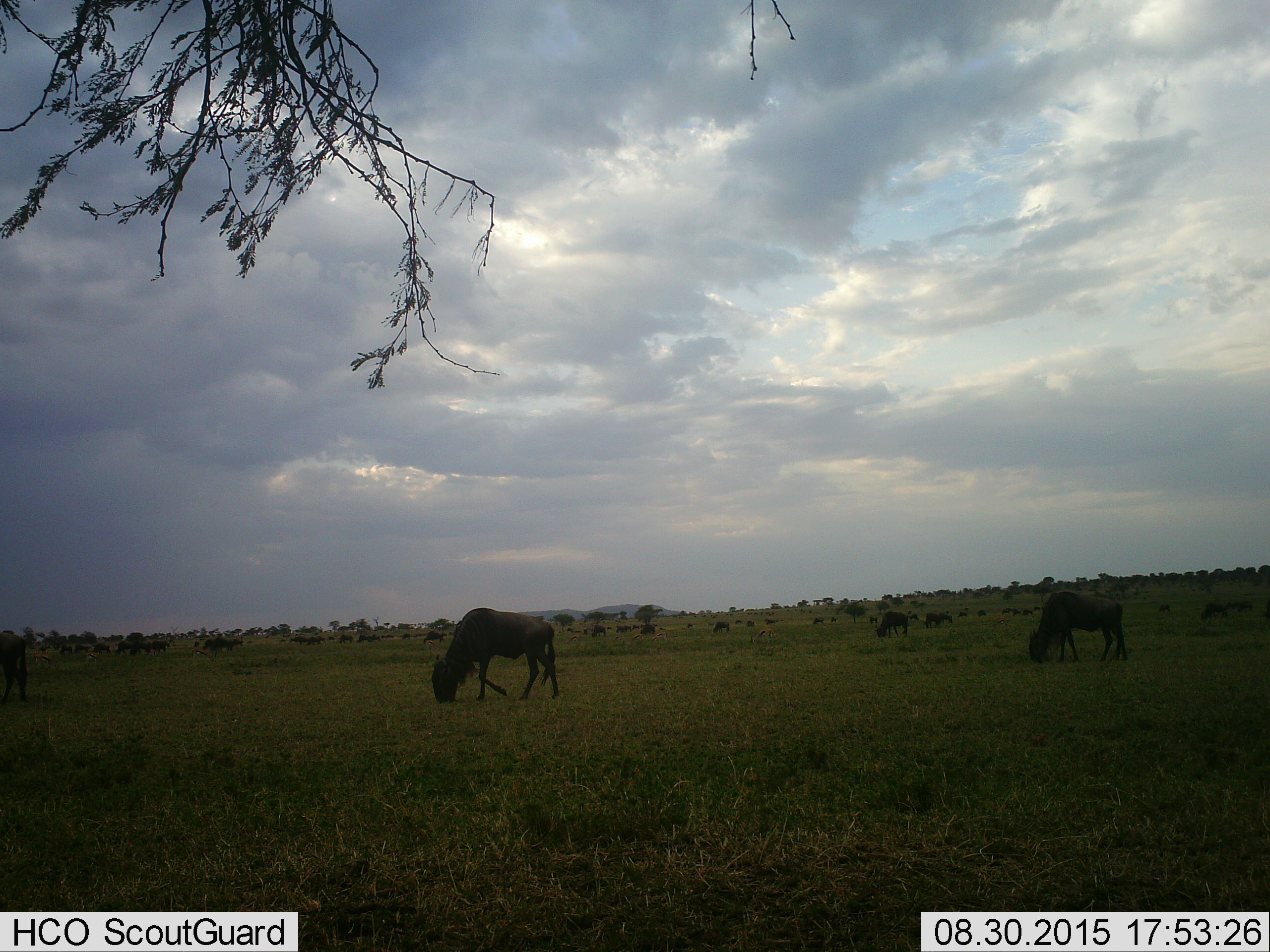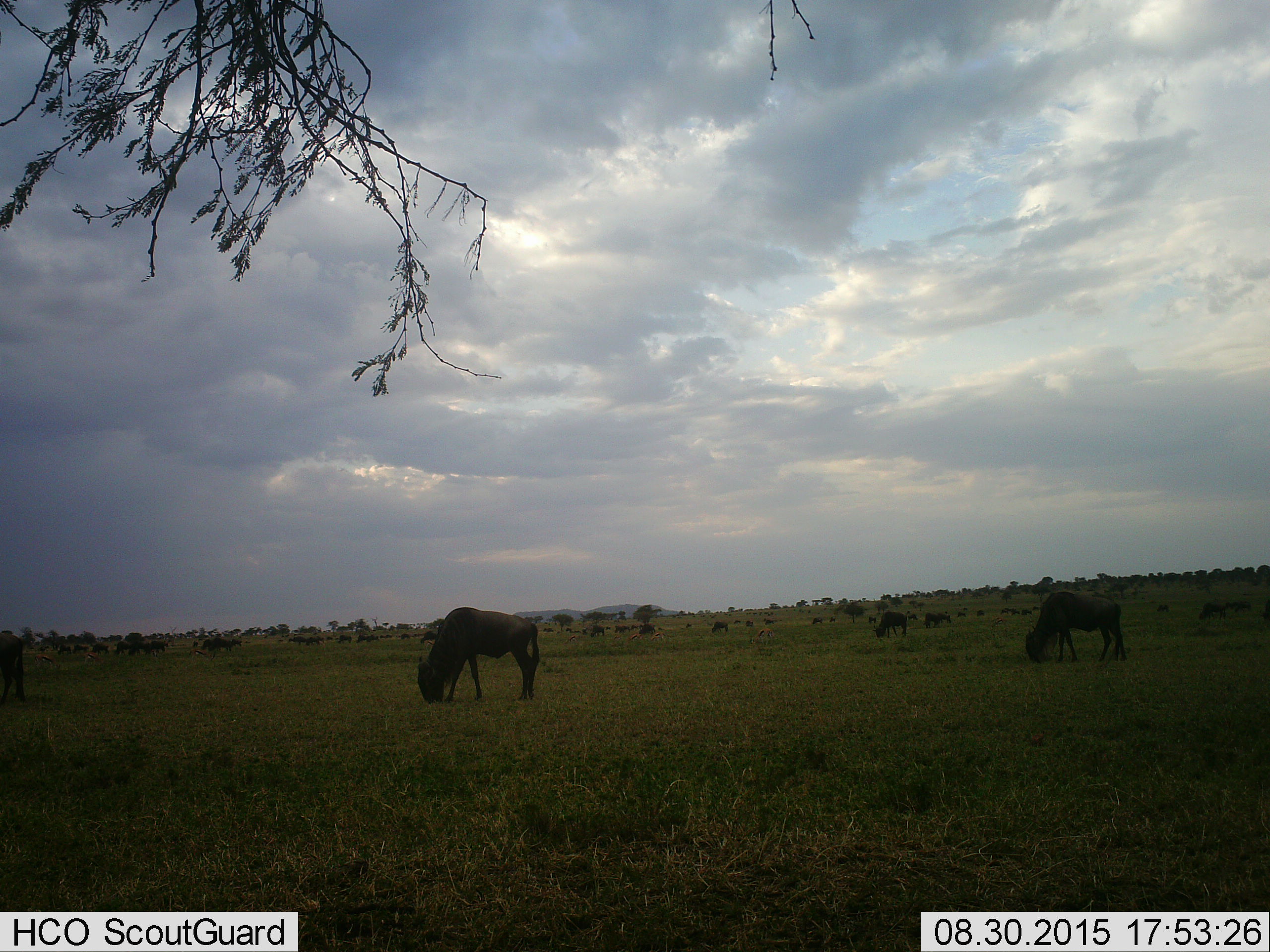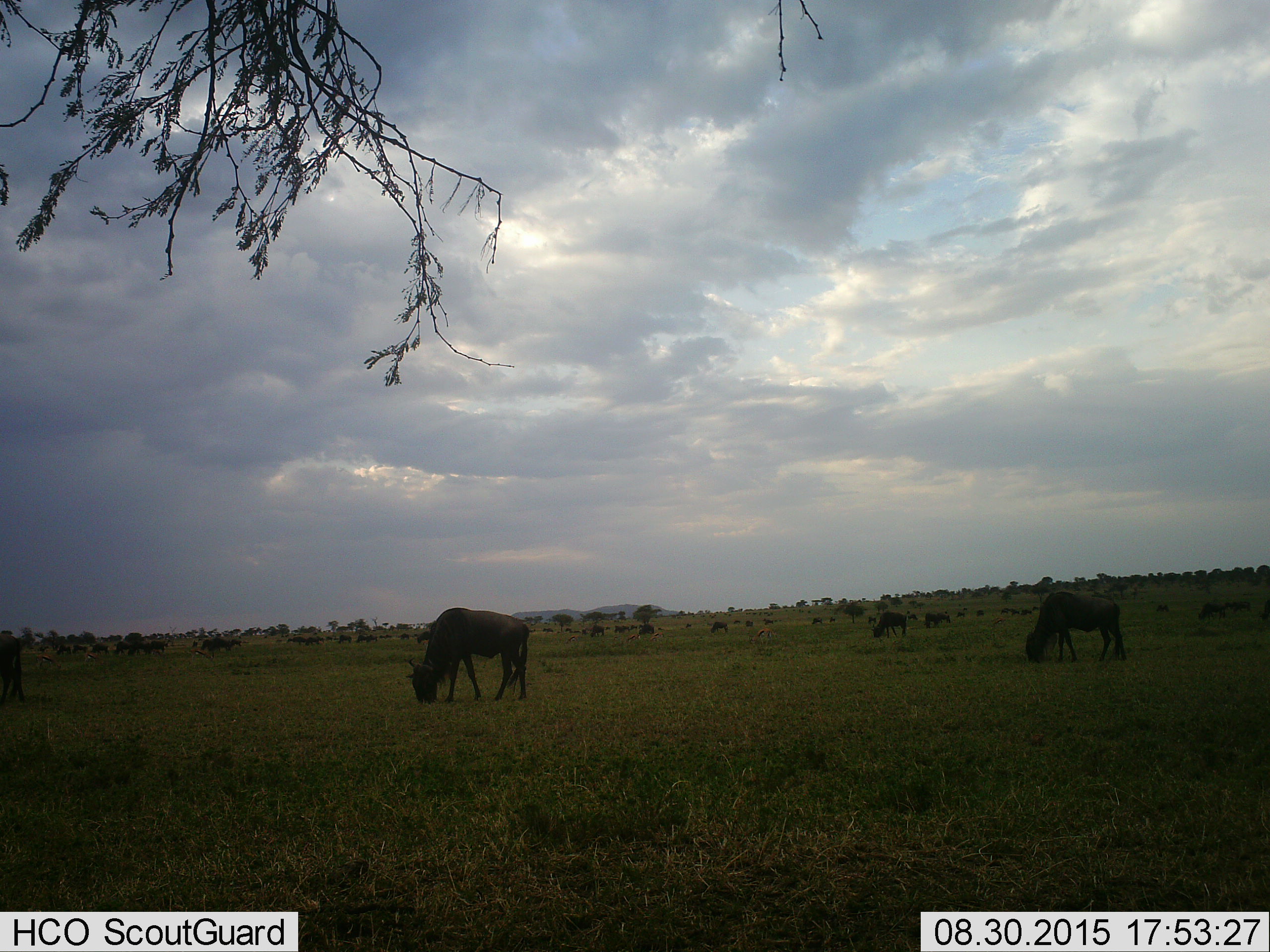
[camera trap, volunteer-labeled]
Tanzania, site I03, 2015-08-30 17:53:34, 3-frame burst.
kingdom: Animalia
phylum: Chordata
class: Mammalia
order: Artiodactyla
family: Bovidae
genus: Connochaetes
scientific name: Connochaetes taurinus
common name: blue wildebeest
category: wildebeest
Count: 11-50.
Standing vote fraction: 20%.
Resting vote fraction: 0%.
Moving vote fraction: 40%.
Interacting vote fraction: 0%.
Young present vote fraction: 10%.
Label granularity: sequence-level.